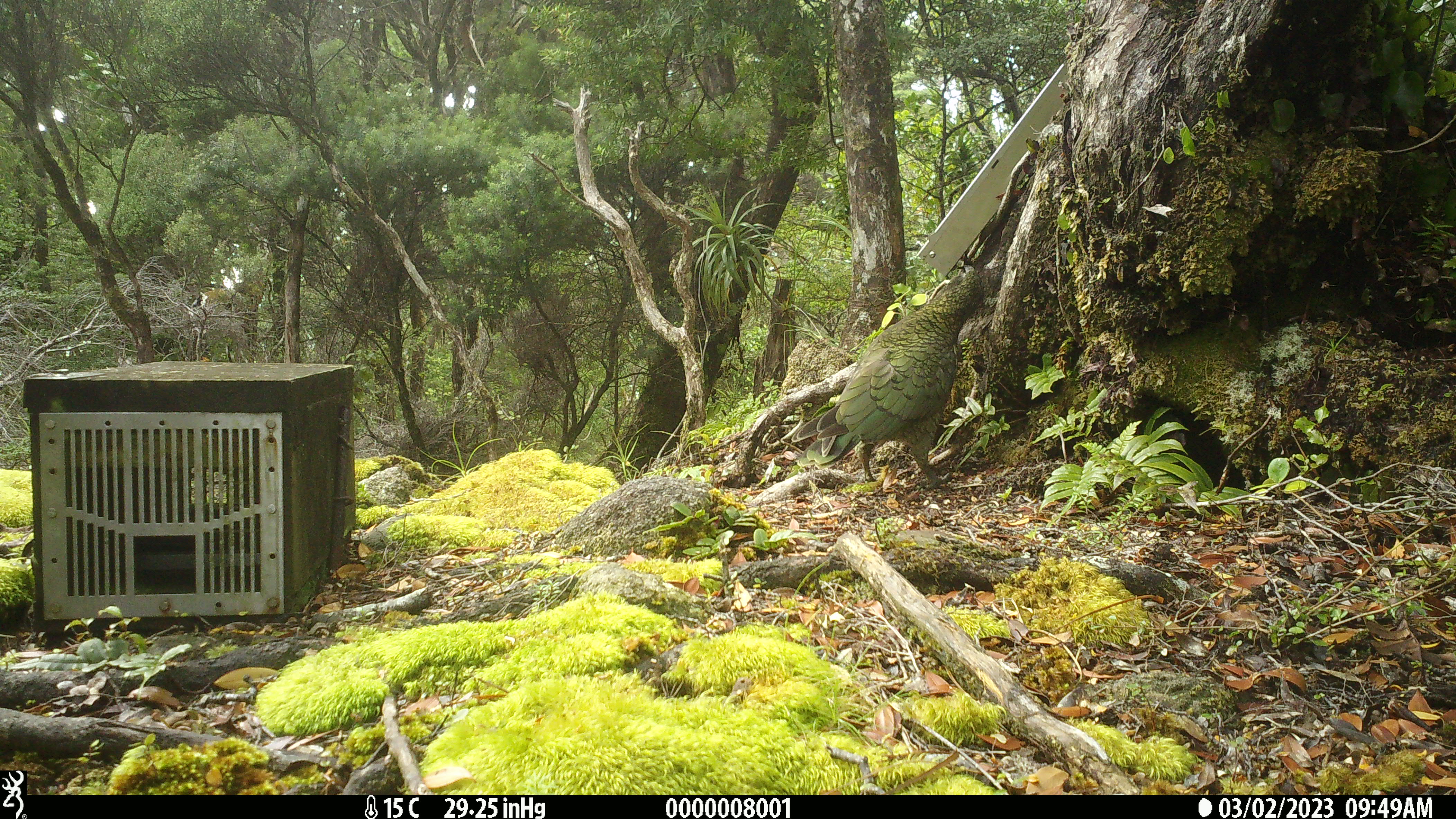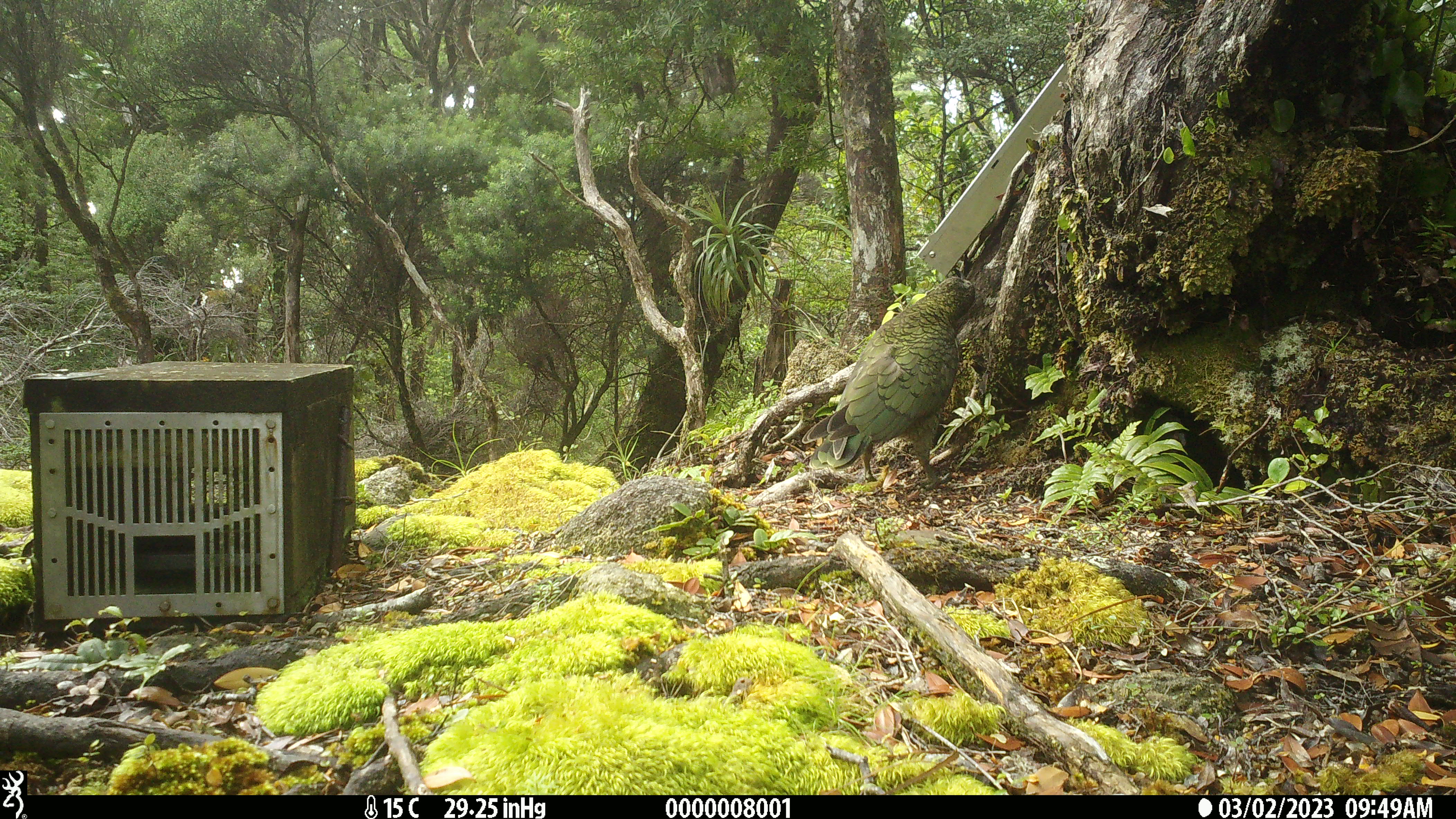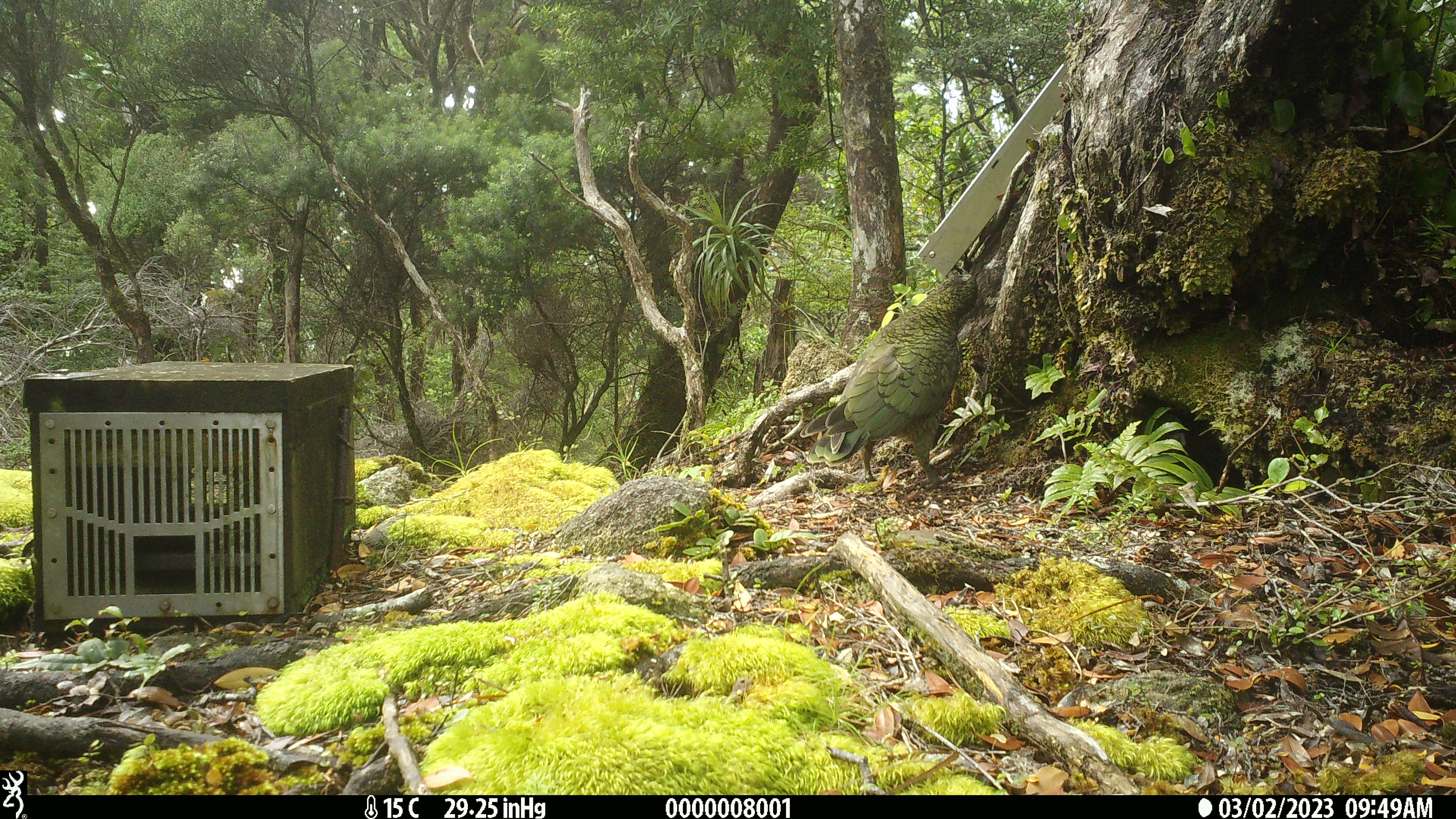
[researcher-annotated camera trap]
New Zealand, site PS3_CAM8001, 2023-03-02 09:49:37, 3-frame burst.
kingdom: Animalia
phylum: Chordata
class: Aves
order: Psittaciformes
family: Strigopidae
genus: Nestor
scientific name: Nestor notabilis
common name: kea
Kea (Nestor notabilis).